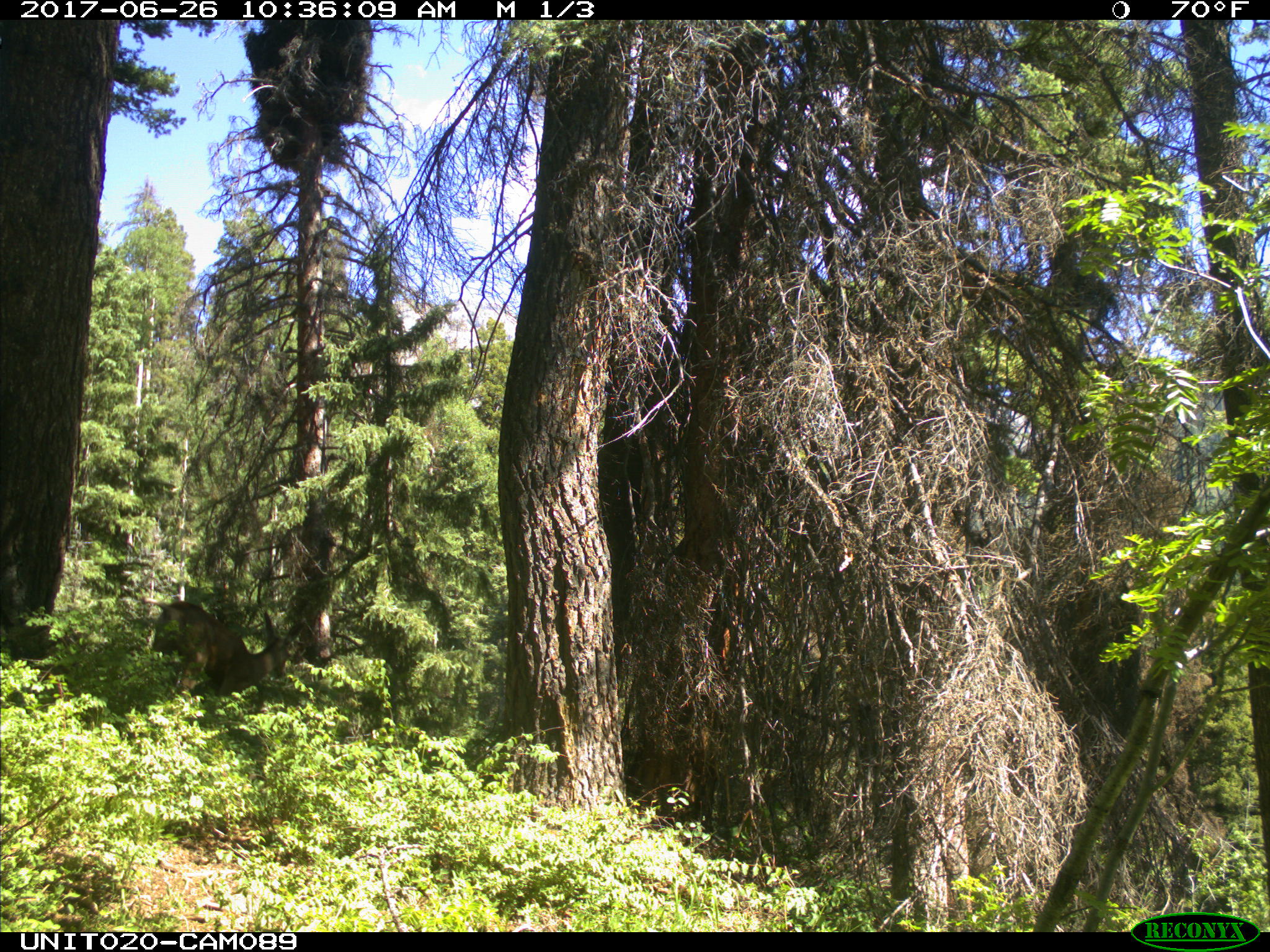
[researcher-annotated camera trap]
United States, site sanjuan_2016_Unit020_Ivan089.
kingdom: Animalia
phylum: Chordata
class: Mammalia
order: Artiodactyla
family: Cervidae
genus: Odocoileus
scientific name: Odocoileus hemionus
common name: mule deer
Odocoileus hemionus (mule deer).